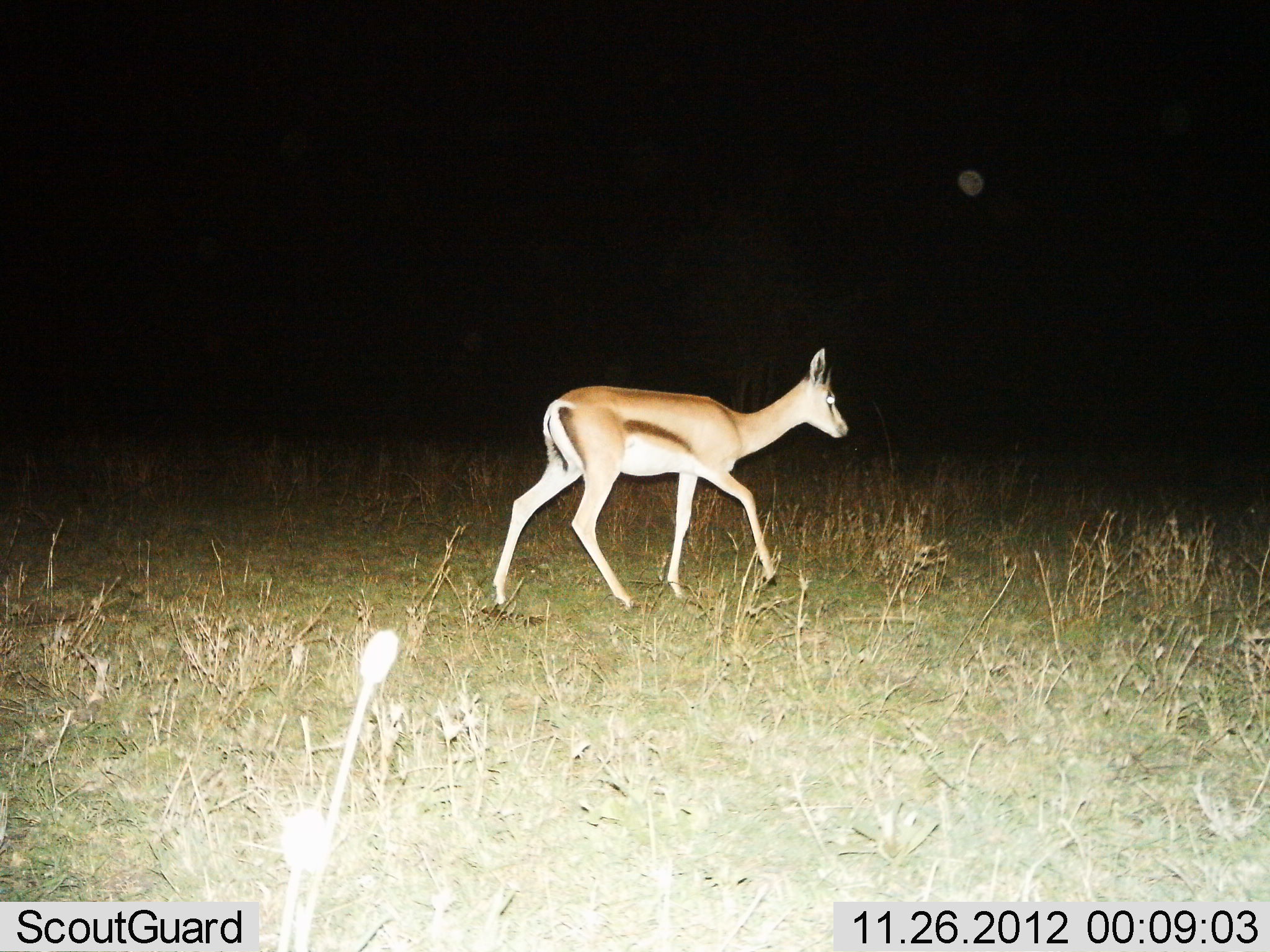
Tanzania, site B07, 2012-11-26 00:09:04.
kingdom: Animalia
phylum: Chordata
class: Mammalia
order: Artiodactyla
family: Bovidae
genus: Eudorcas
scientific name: Eudorcas thomsonii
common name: thomson's gazelle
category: gazellethomsons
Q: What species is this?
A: Gazellethomsons (thomson's gazelle) (Eudorcas thomsonii).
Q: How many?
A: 1.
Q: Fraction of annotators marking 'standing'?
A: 10%.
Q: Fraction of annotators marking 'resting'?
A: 0%.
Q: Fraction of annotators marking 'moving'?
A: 90%.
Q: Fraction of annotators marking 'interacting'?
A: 0%.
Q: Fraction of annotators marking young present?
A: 10%.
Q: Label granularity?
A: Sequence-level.